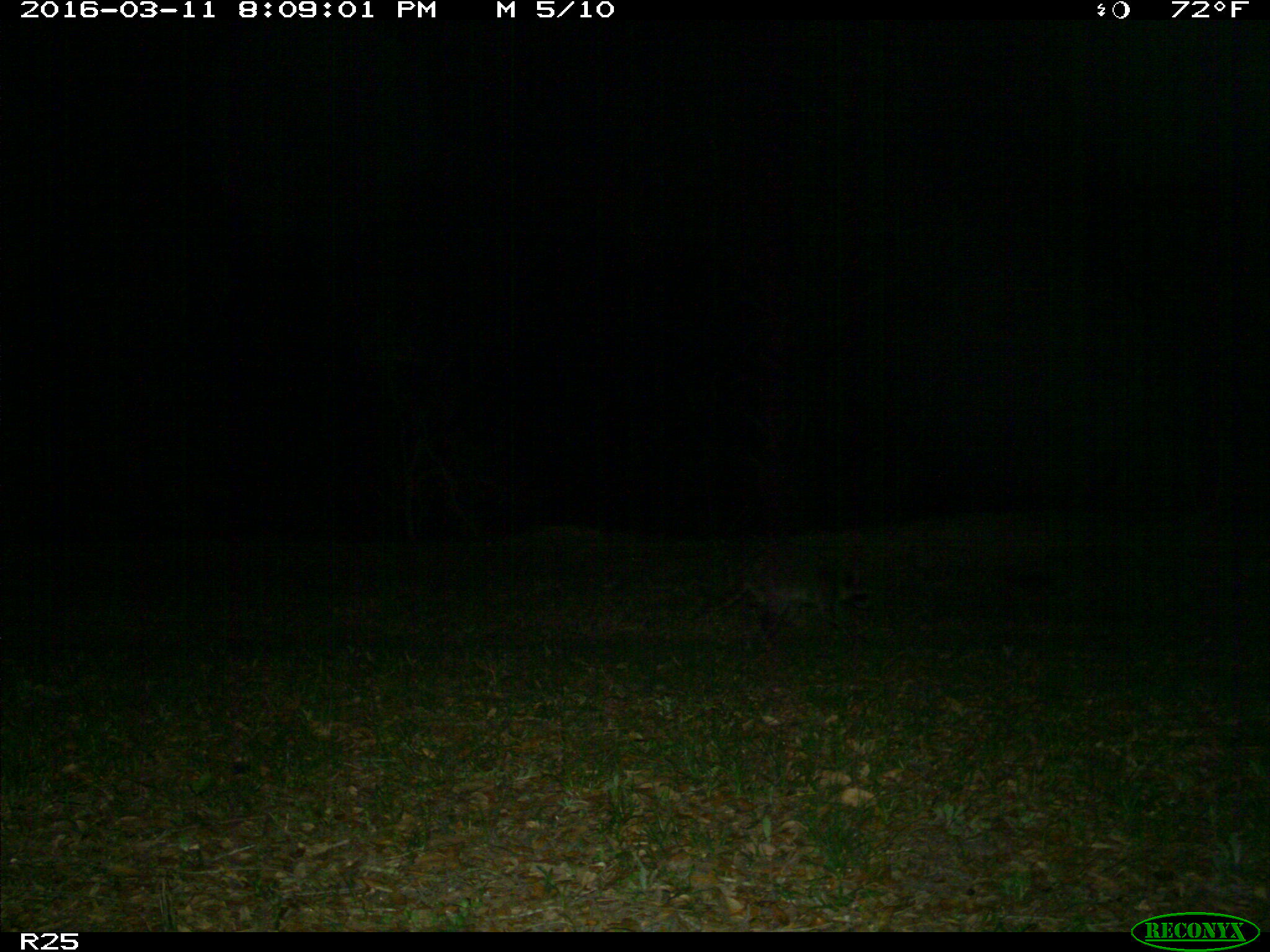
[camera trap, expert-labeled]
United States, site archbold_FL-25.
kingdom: Animalia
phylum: Chordata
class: Mammalia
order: Carnivora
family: Procyonidae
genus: Procyon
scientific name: Procyon lotor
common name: common raccoon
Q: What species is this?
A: Procyon lotor (common raccoon).